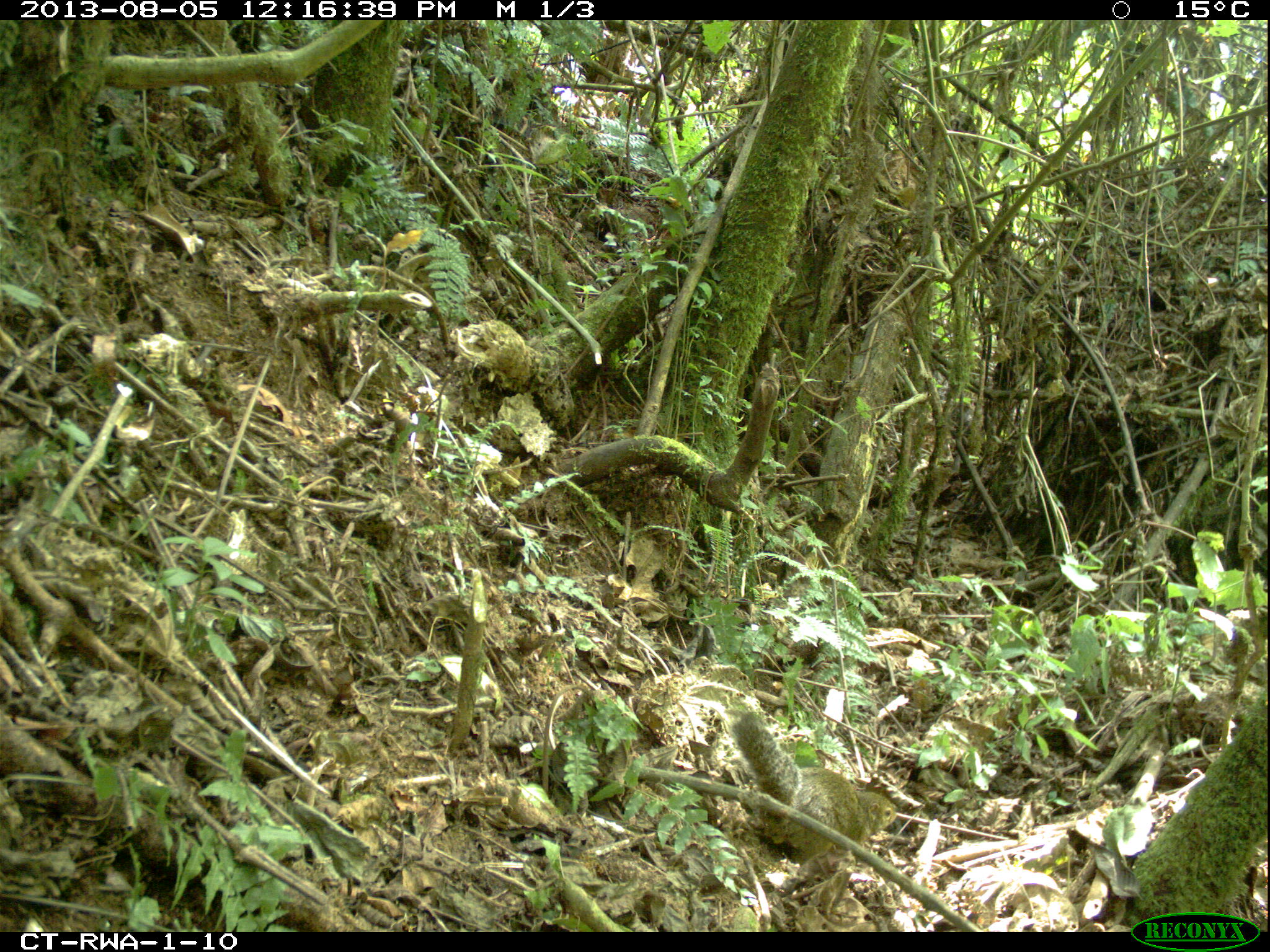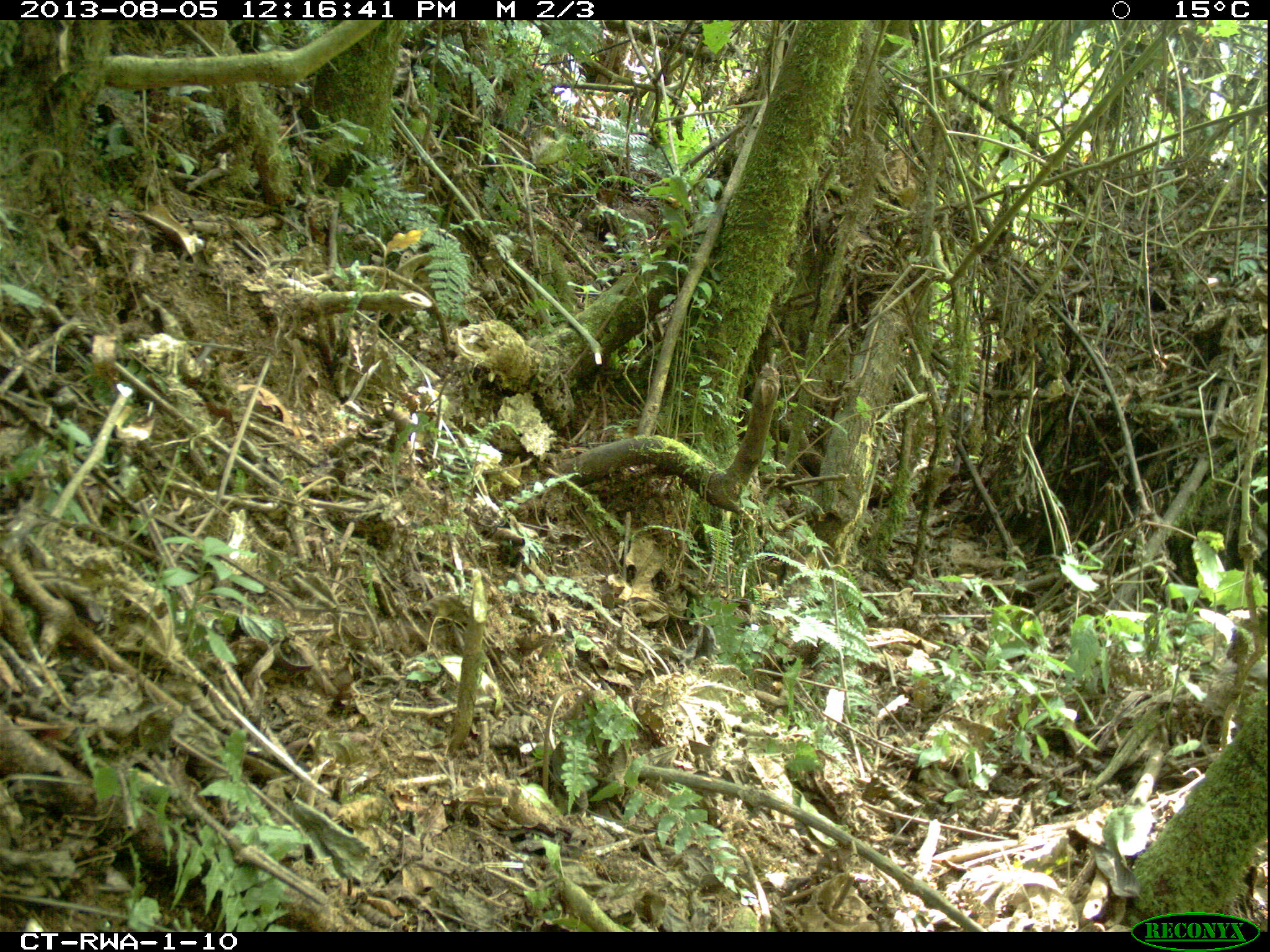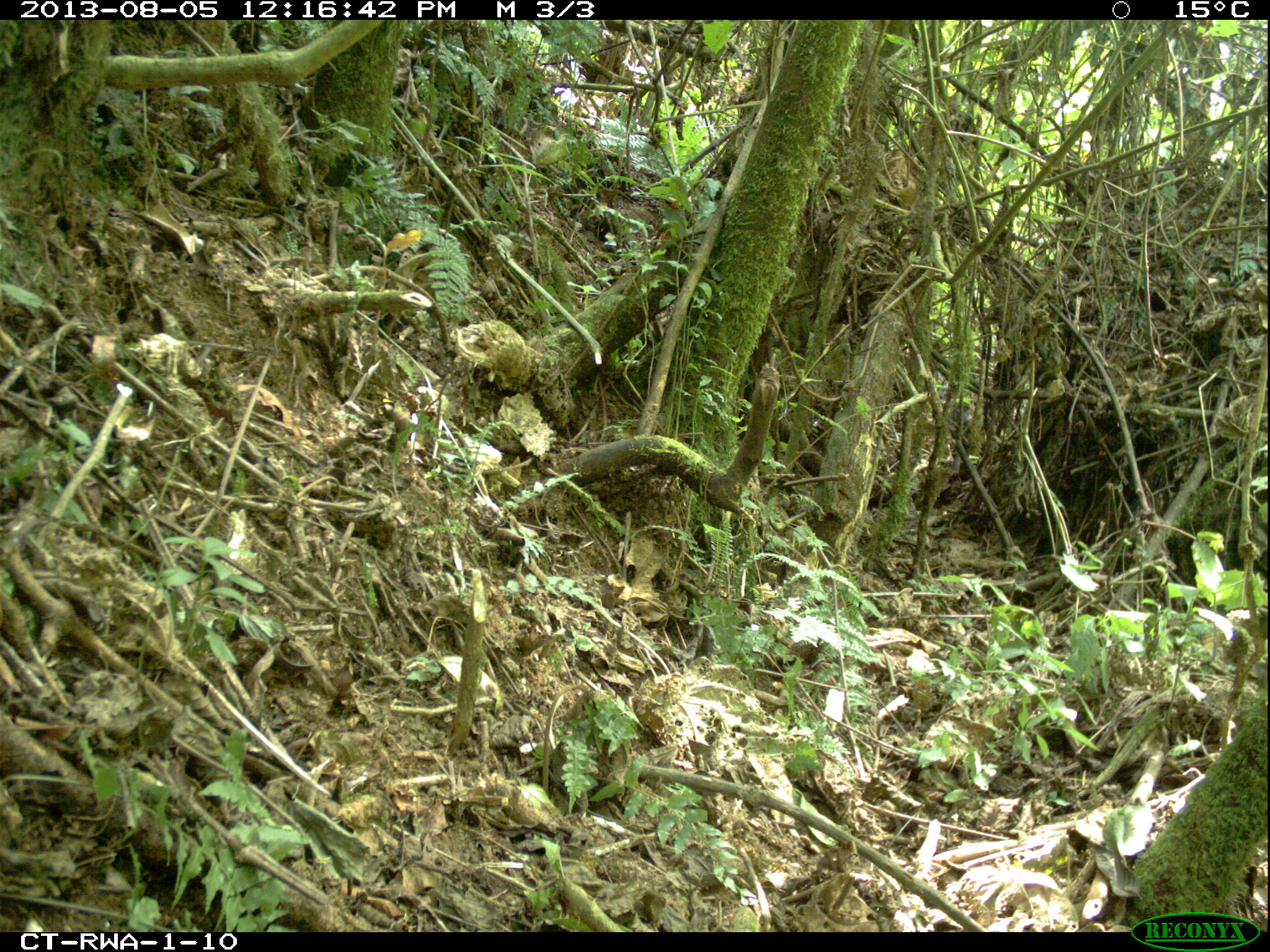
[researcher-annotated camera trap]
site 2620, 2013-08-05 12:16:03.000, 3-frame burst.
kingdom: Animalia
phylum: Chordata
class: Mammalia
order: Rodentia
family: Sciuridae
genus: Funisciurus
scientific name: Funisciurus carruthersi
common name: carruther's mountain squirrel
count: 1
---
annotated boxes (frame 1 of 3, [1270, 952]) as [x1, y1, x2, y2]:
funisciurus carruthersi: [726, 699, 898, 862]